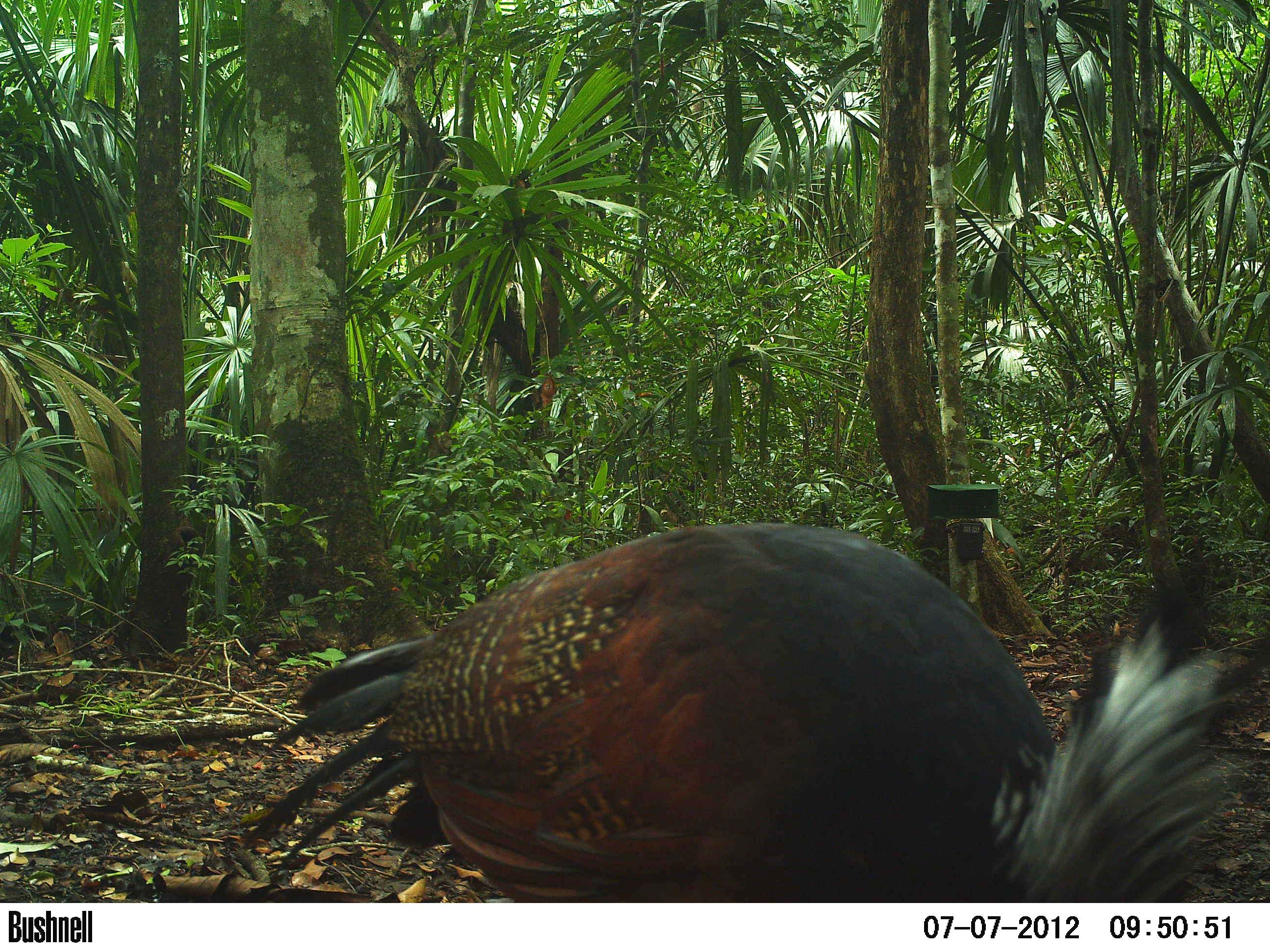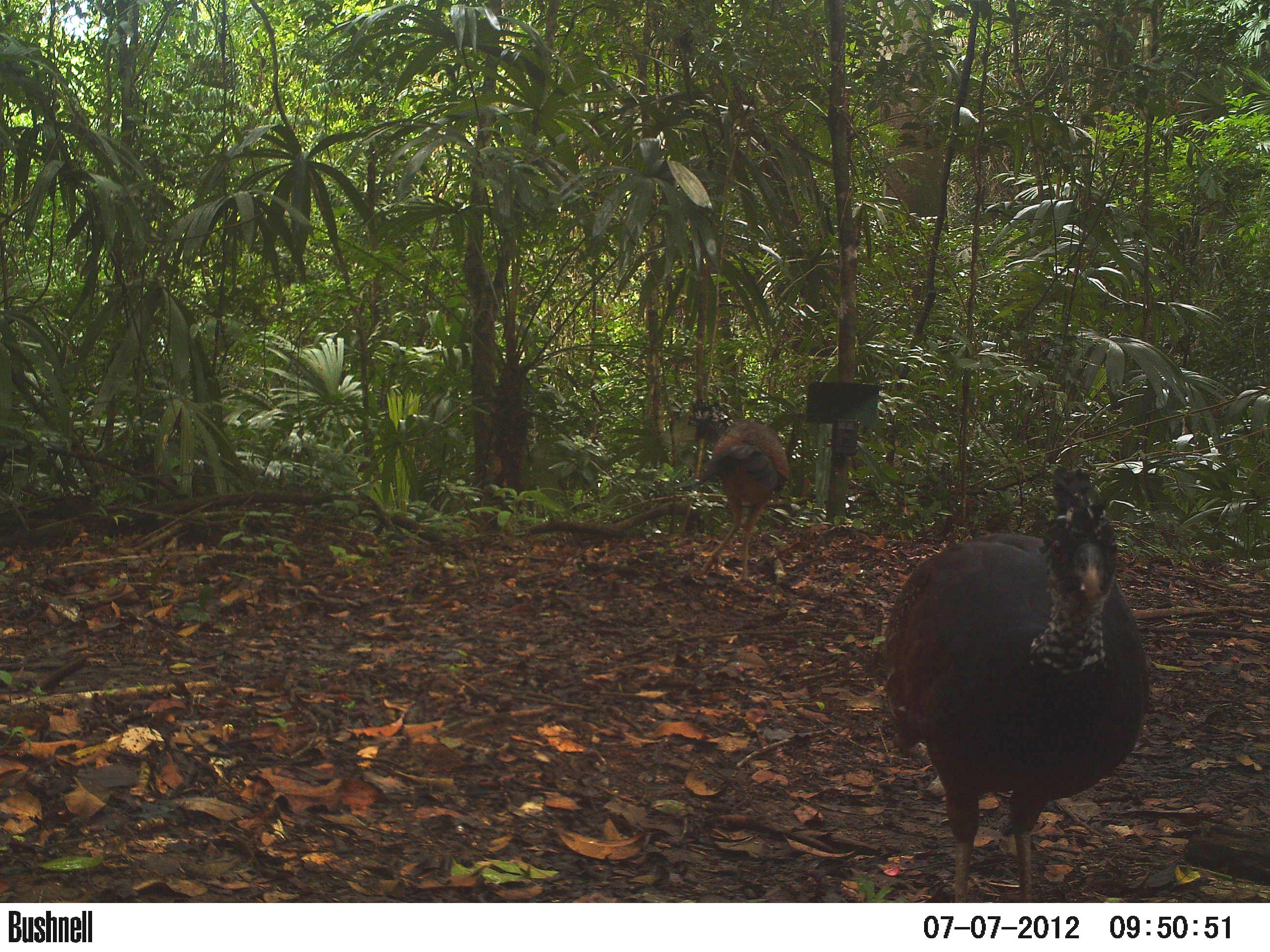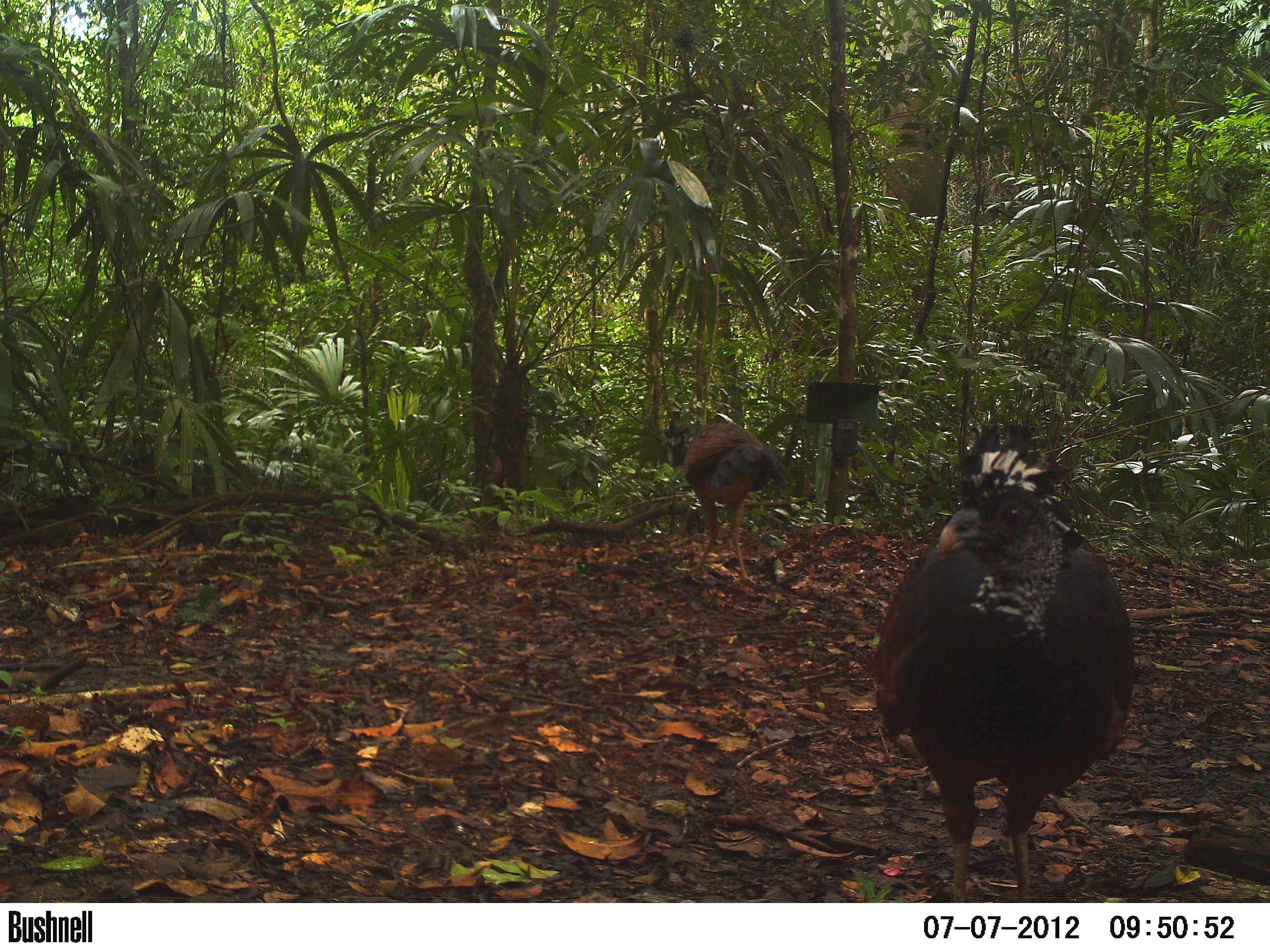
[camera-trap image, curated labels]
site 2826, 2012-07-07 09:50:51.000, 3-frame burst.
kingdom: Animalia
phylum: Chordata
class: Aves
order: Galliformes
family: Cracidae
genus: Crax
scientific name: Crax rubra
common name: great curassow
Crax rubra (great curassow), count 2, age adult, sex female.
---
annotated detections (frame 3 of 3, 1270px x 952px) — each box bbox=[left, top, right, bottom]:
crax rubra: bbox=[873, 419, 1137, 901]; bbox=[661, 417, 789, 584]